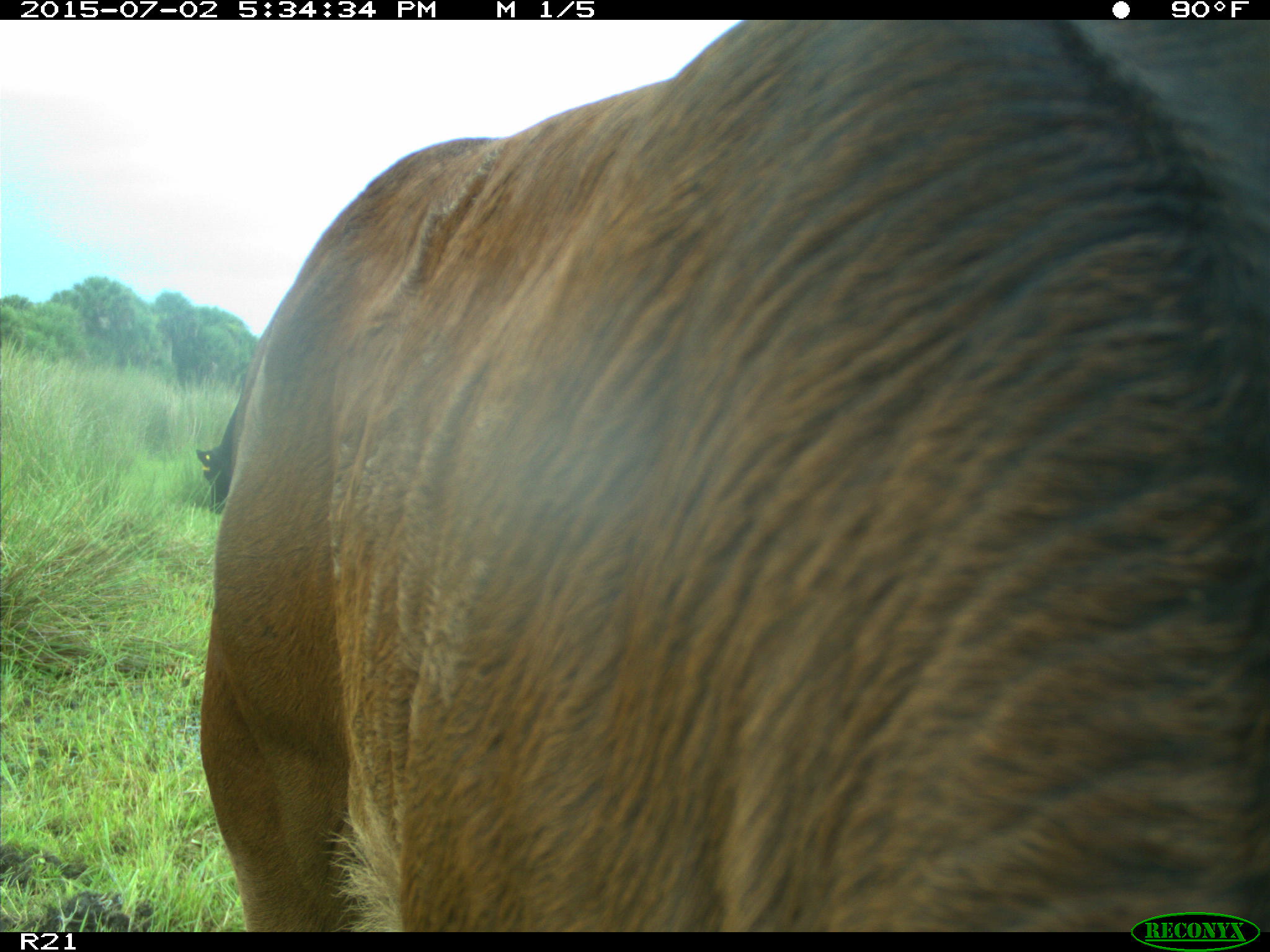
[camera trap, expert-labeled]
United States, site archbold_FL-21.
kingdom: Animalia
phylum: Chordata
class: Mammalia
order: Artiodactyla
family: Bovidae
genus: Bos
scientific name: Bos taurus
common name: domestic cow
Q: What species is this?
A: Bos taurus (domestic cow).